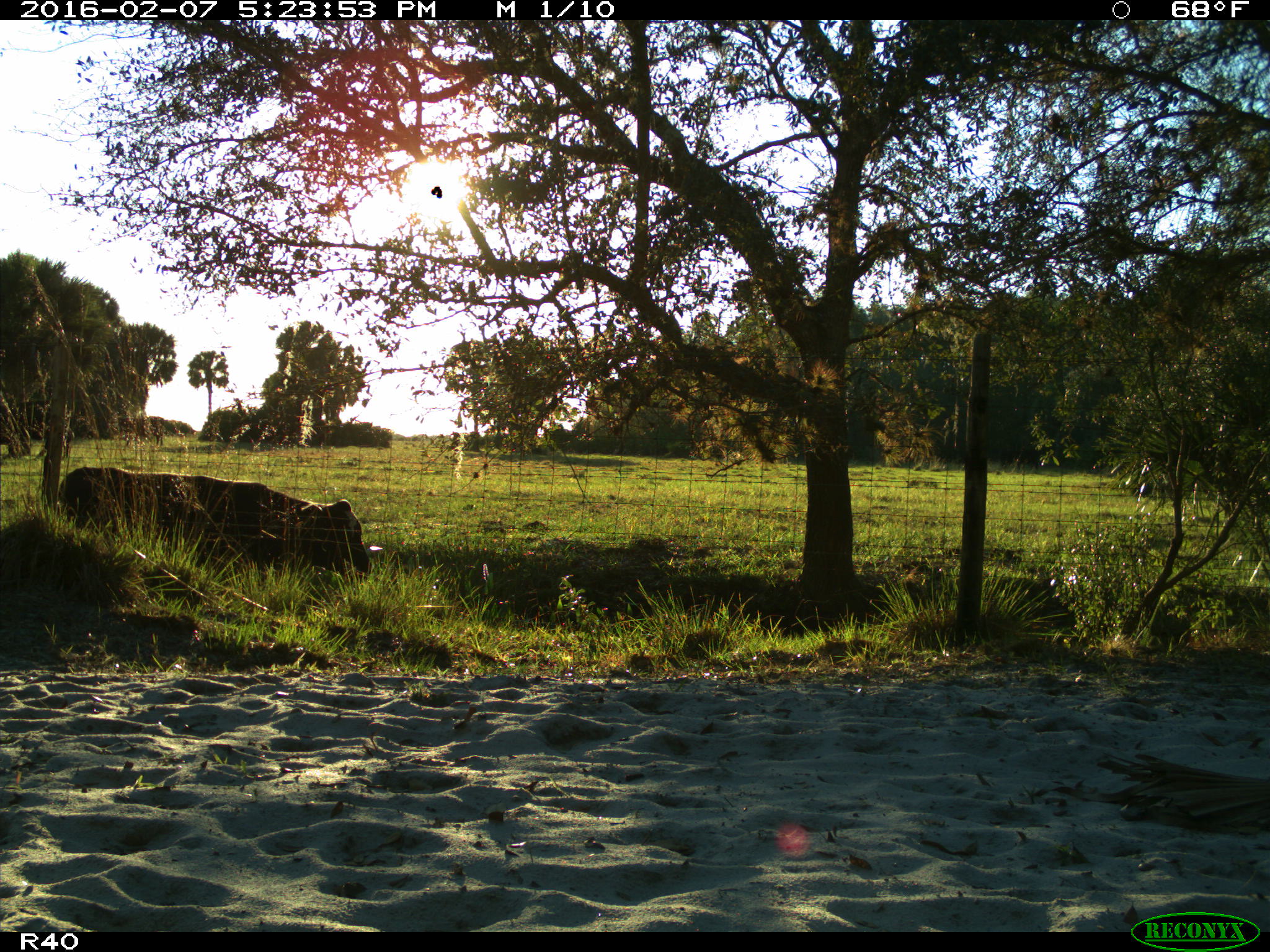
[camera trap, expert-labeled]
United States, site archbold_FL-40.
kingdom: Animalia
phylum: Chordata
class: Mammalia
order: Artiodactyla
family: Bovidae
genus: Bos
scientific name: Bos taurus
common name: domestic cow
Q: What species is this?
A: Bos taurus (domestic cow).